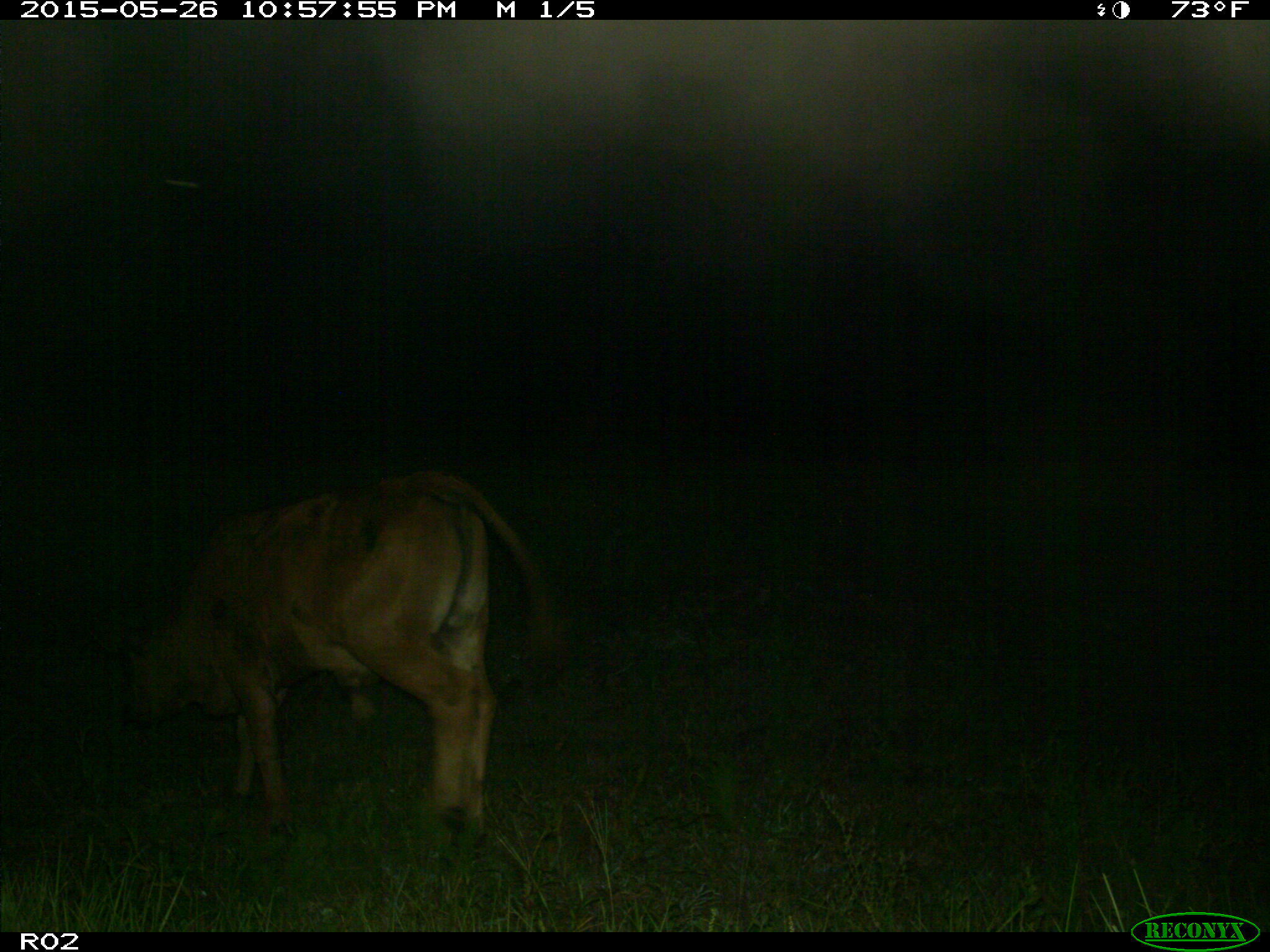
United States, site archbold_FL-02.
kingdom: Animalia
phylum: Chordata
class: Mammalia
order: Artiodactyla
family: Bovidae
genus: Bos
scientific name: Bos taurus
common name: domestic cow